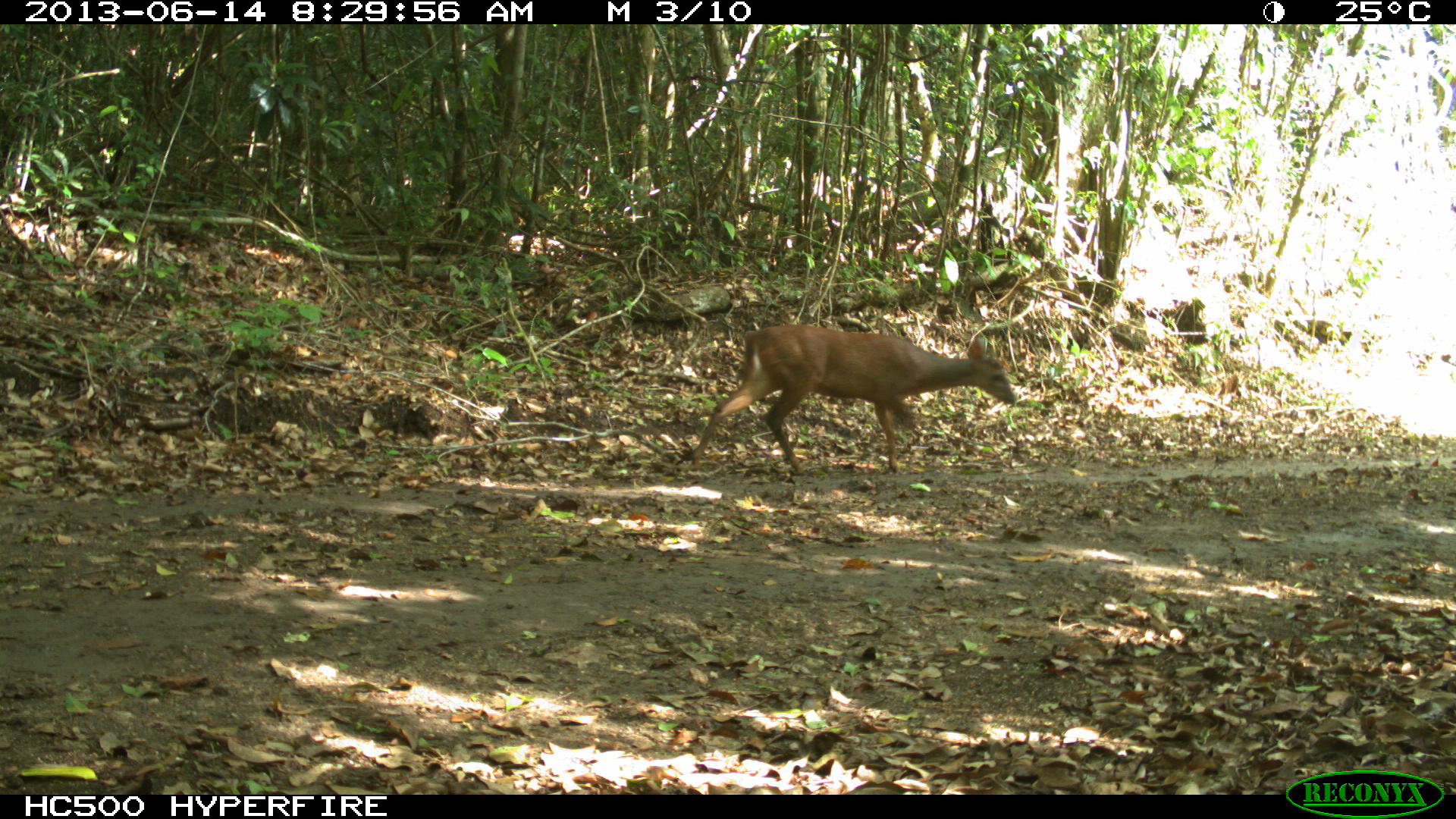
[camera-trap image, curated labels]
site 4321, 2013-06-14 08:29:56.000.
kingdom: Animalia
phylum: Chordata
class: Mammalia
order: Artiodactyla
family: Cervidae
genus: Mazama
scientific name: Mazama temama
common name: central american red brocket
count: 1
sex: male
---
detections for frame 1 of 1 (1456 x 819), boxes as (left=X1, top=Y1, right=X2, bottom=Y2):
mazama temama: (left=690, top=324, right=1016, bottom=475)